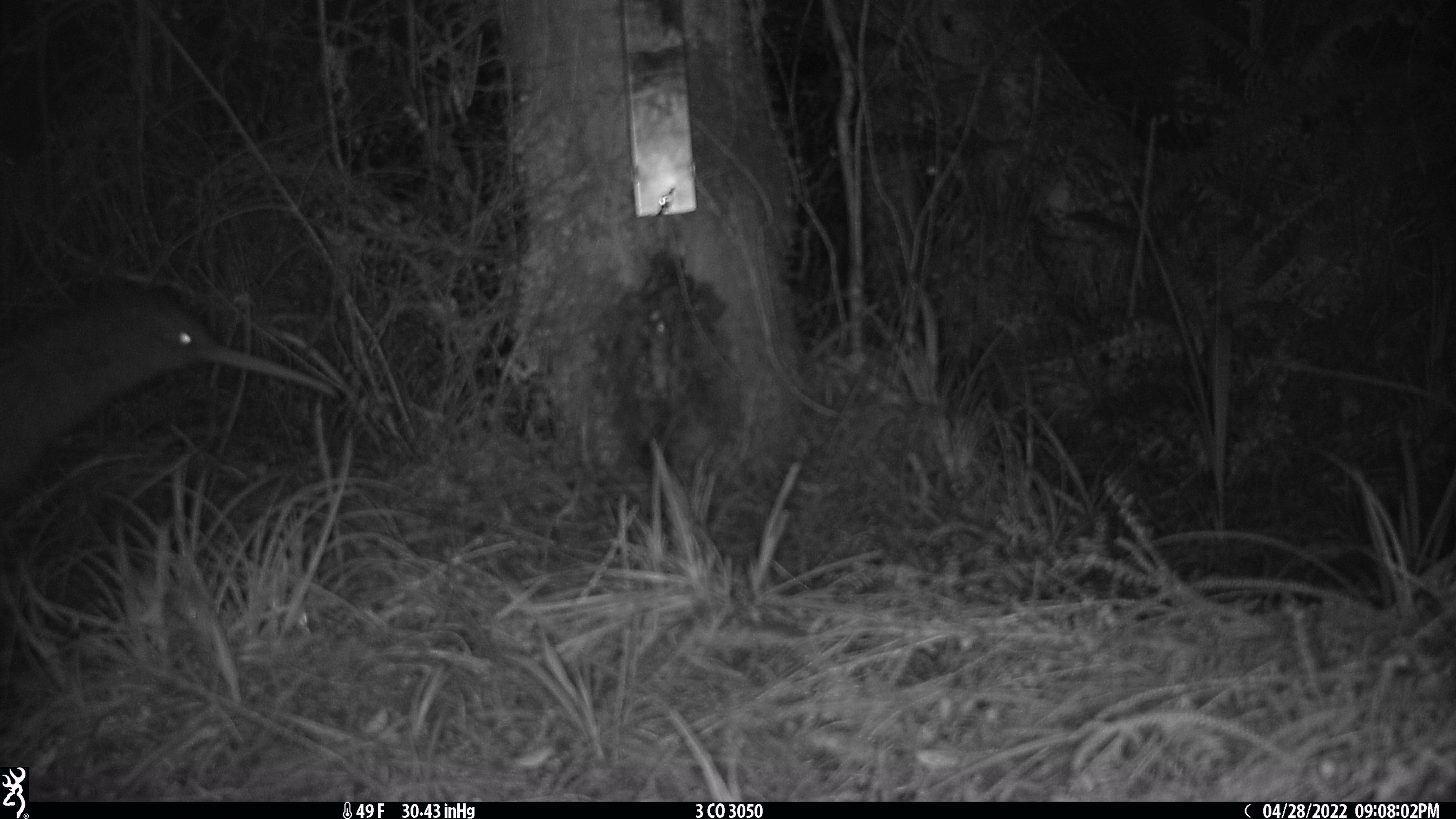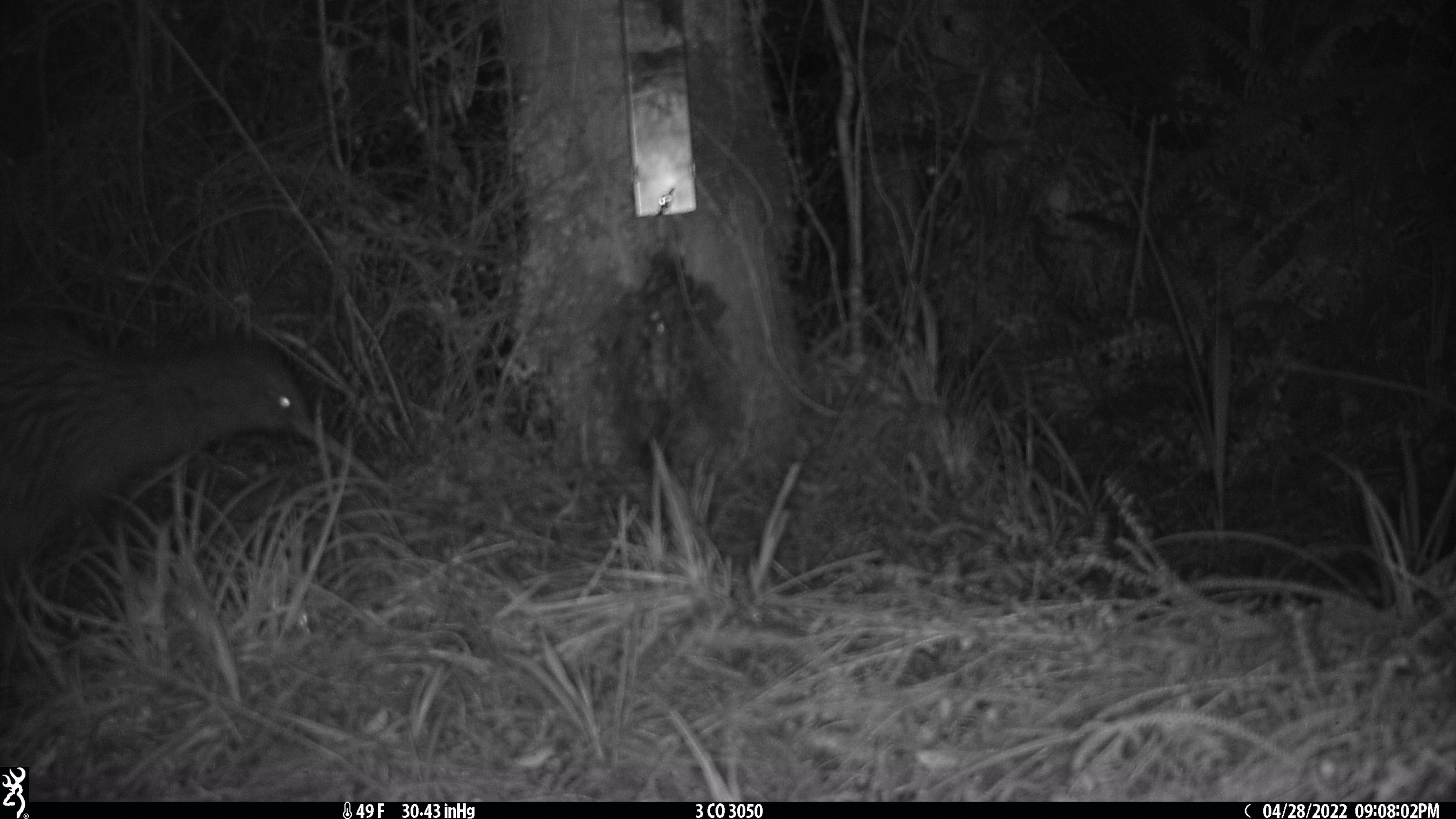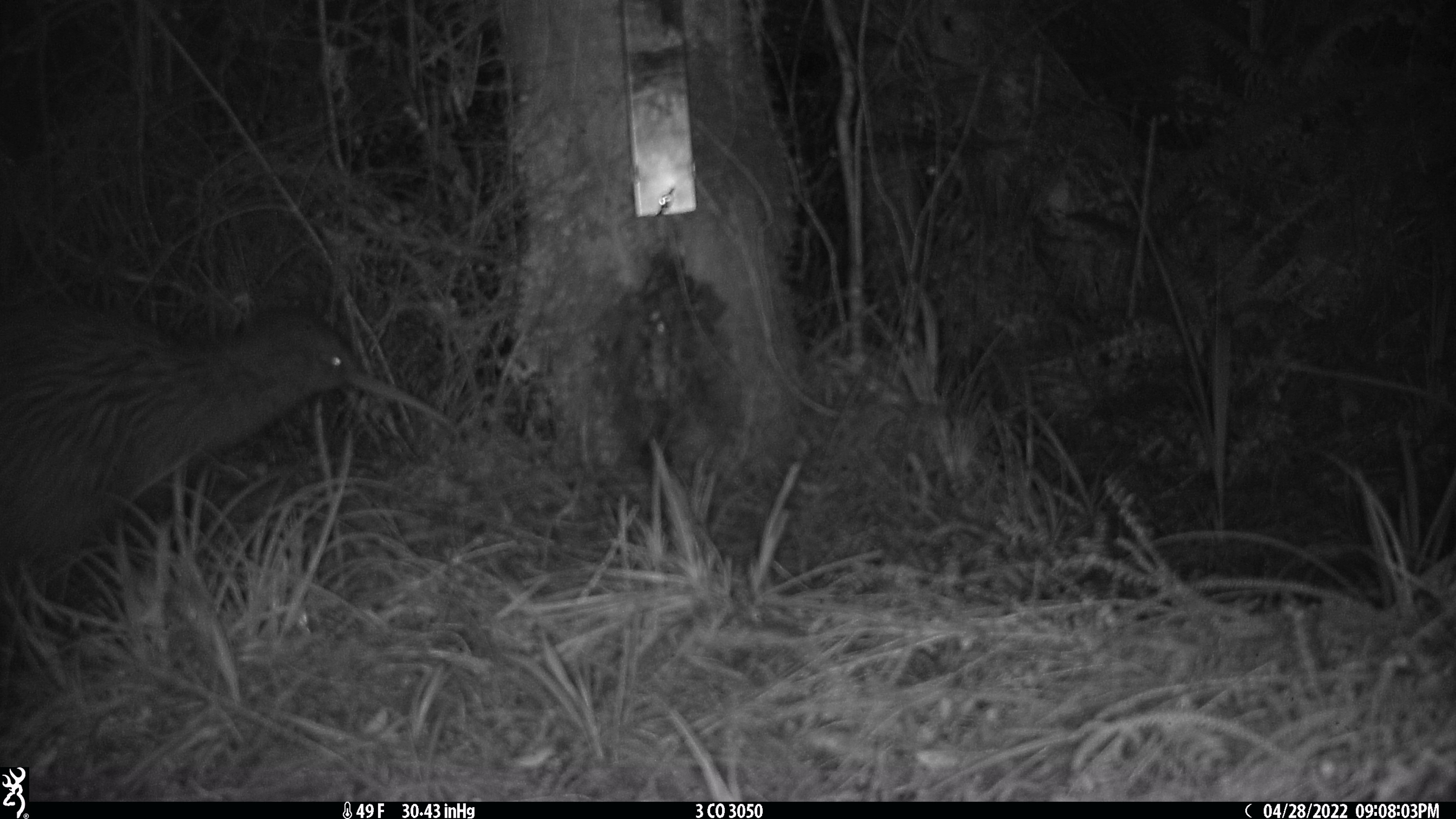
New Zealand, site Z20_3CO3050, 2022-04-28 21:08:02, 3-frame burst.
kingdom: Animalia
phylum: Chordata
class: Aves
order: Apterygiformes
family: Apterygidae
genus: Apteryx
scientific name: Apteryx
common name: kiwi